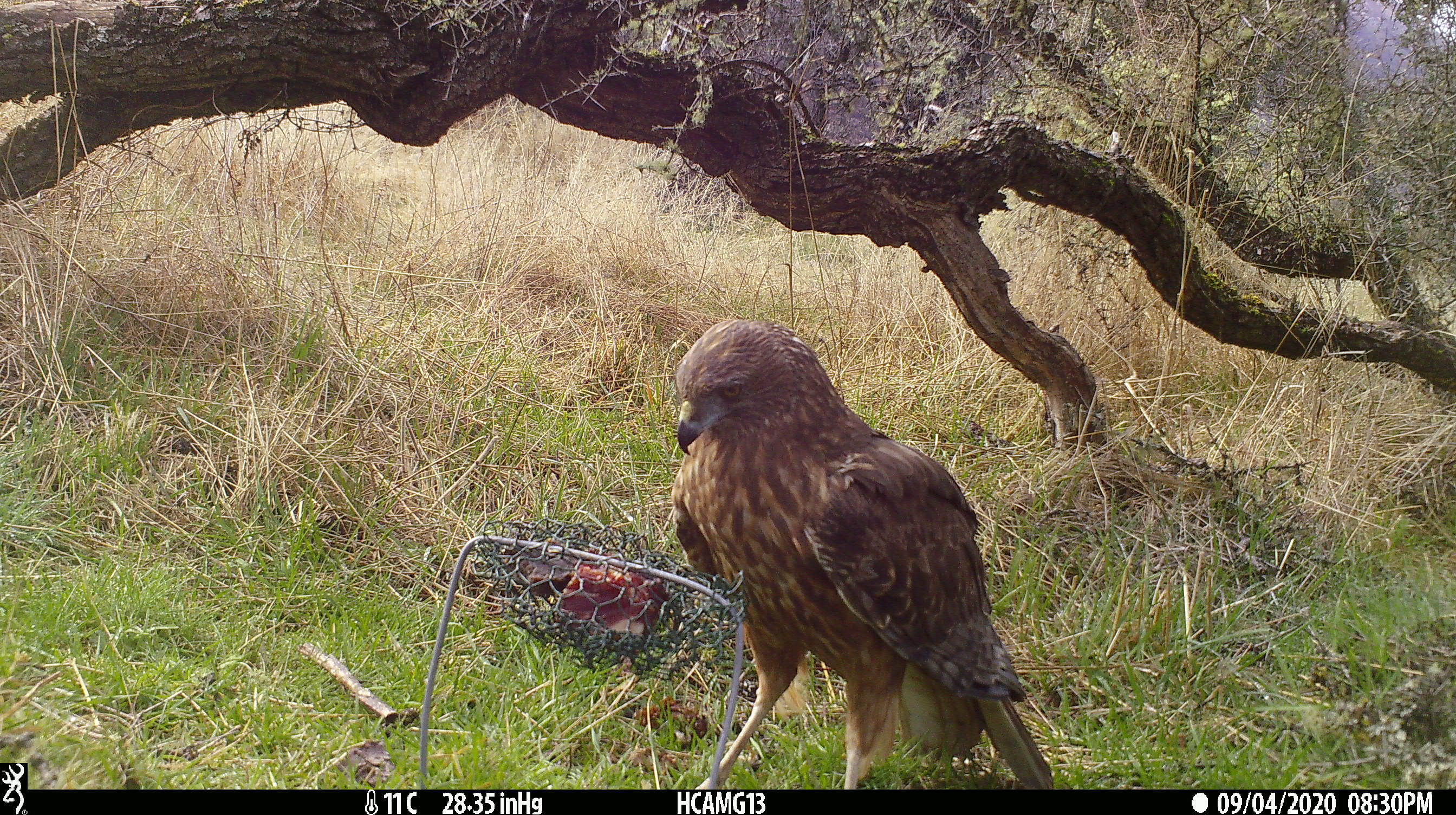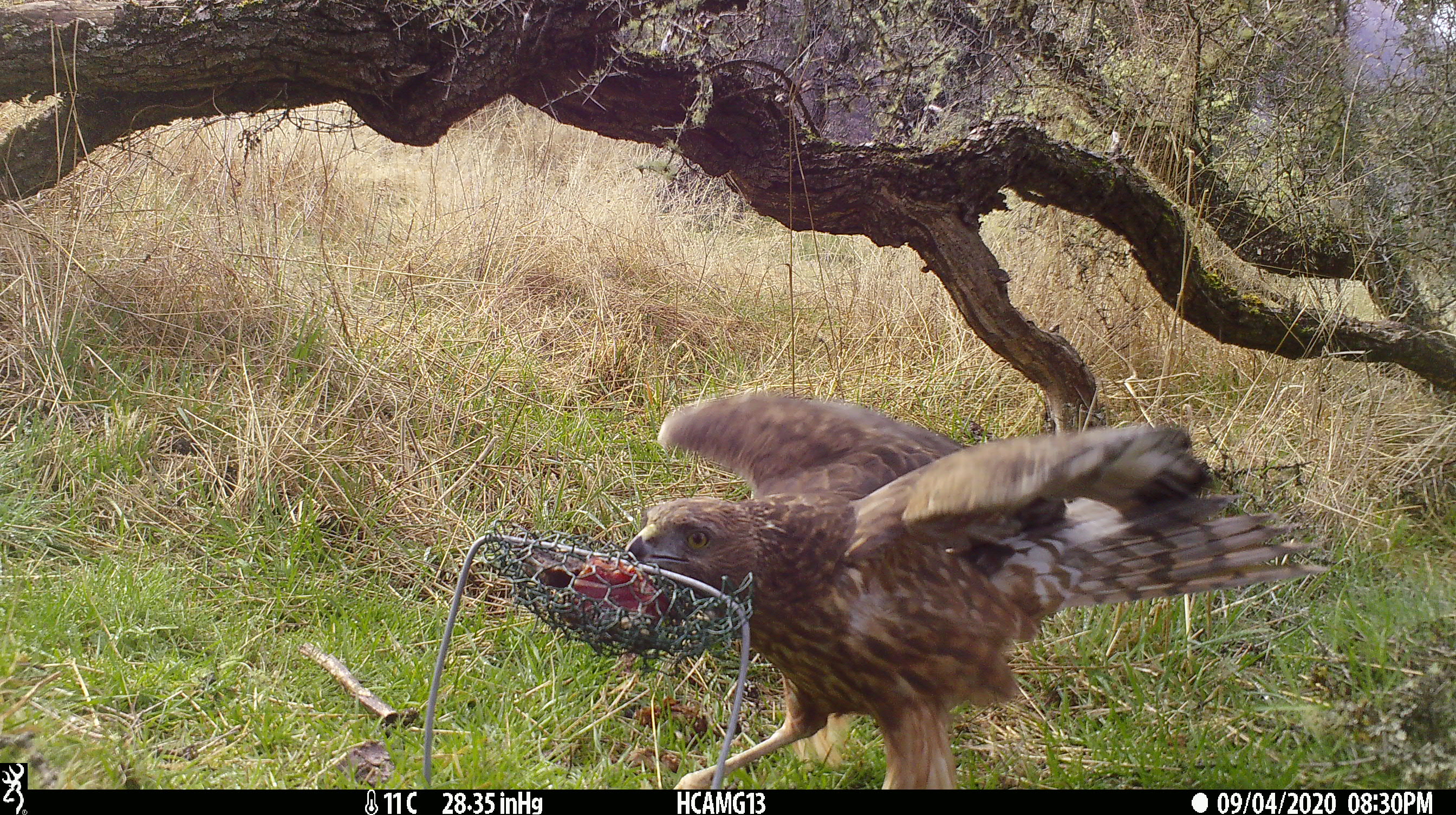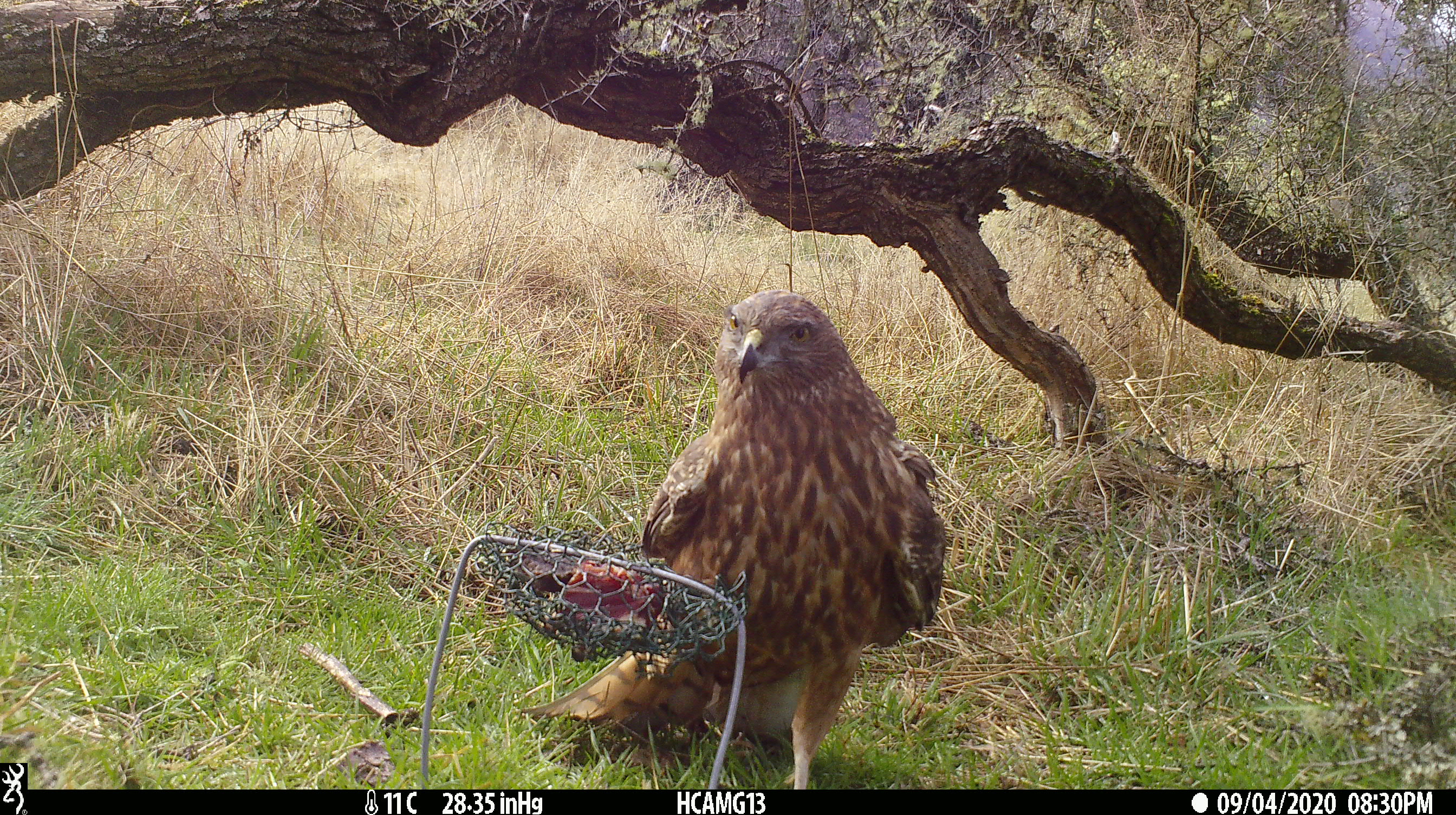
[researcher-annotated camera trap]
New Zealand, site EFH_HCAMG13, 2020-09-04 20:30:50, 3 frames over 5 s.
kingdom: Animalia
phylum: Chordata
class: Aves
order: Accipitriformes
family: Accipitridae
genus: Circus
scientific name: Circus approximans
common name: swamp harrier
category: harrier